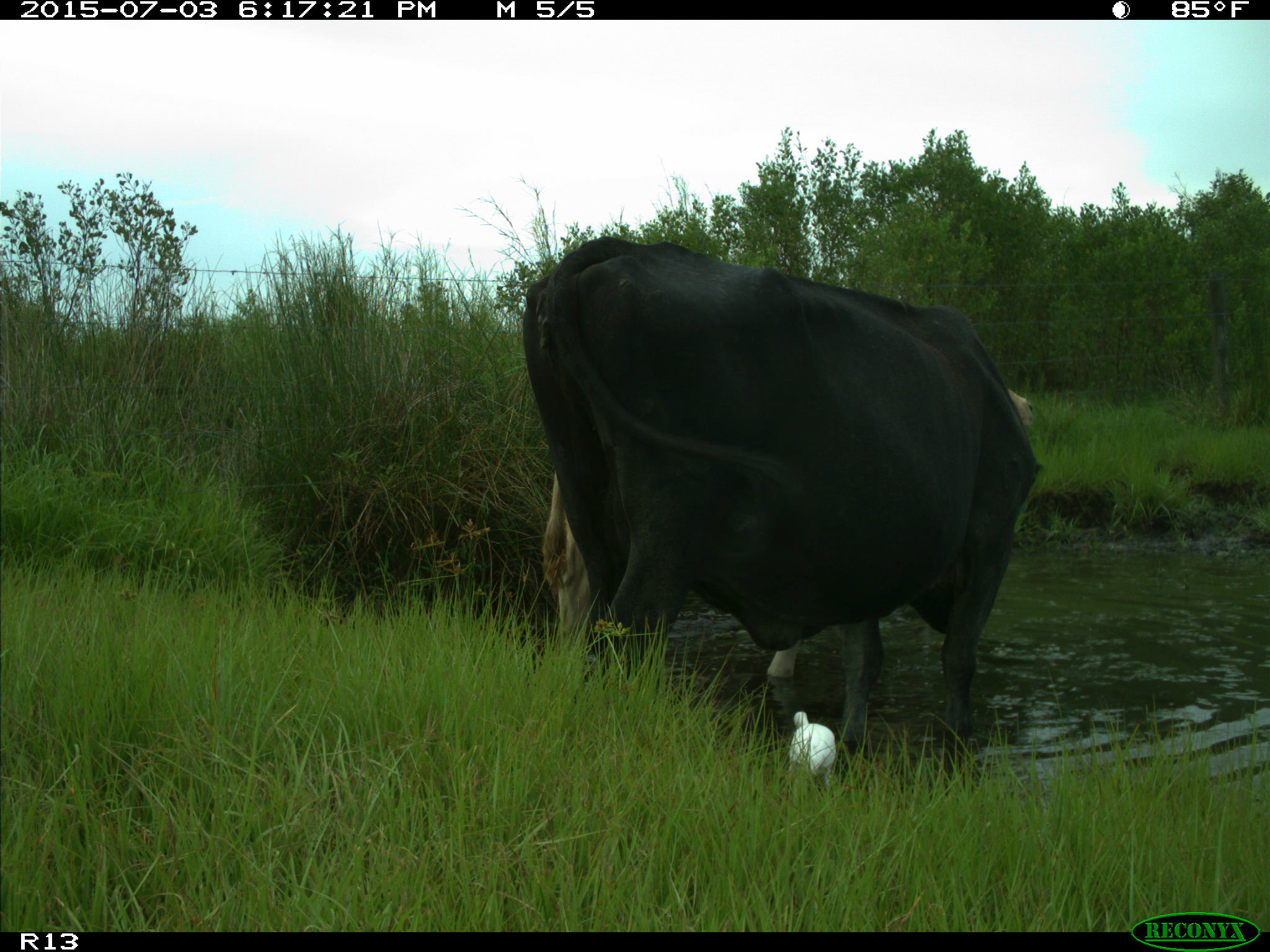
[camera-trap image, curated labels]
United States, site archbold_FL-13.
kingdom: Animalia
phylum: Chordata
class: Mammalia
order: Artiodactyla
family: Bovidae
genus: Bos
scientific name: Bos taurus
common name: domestic cow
Bos taurus (domestic cow).